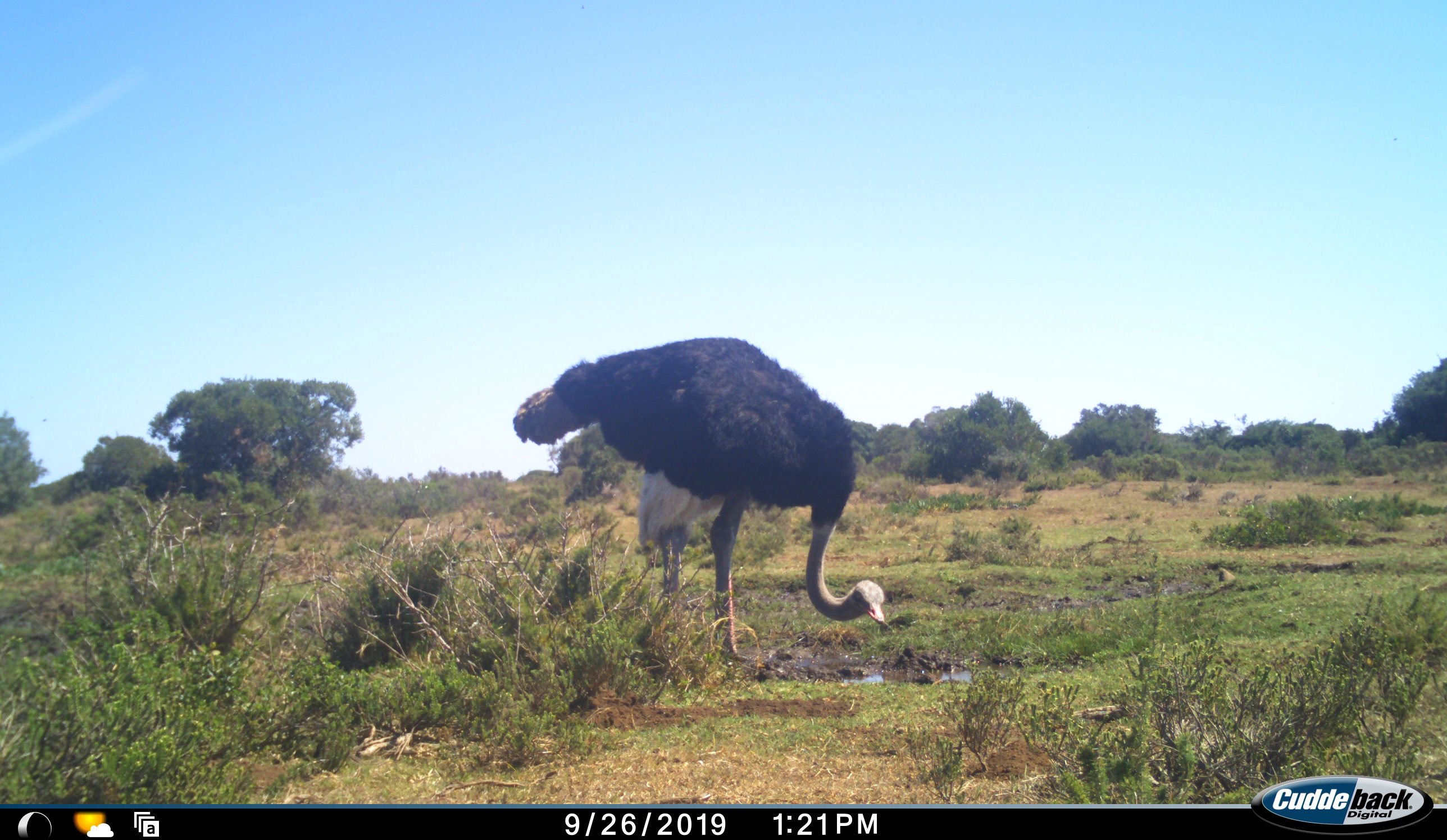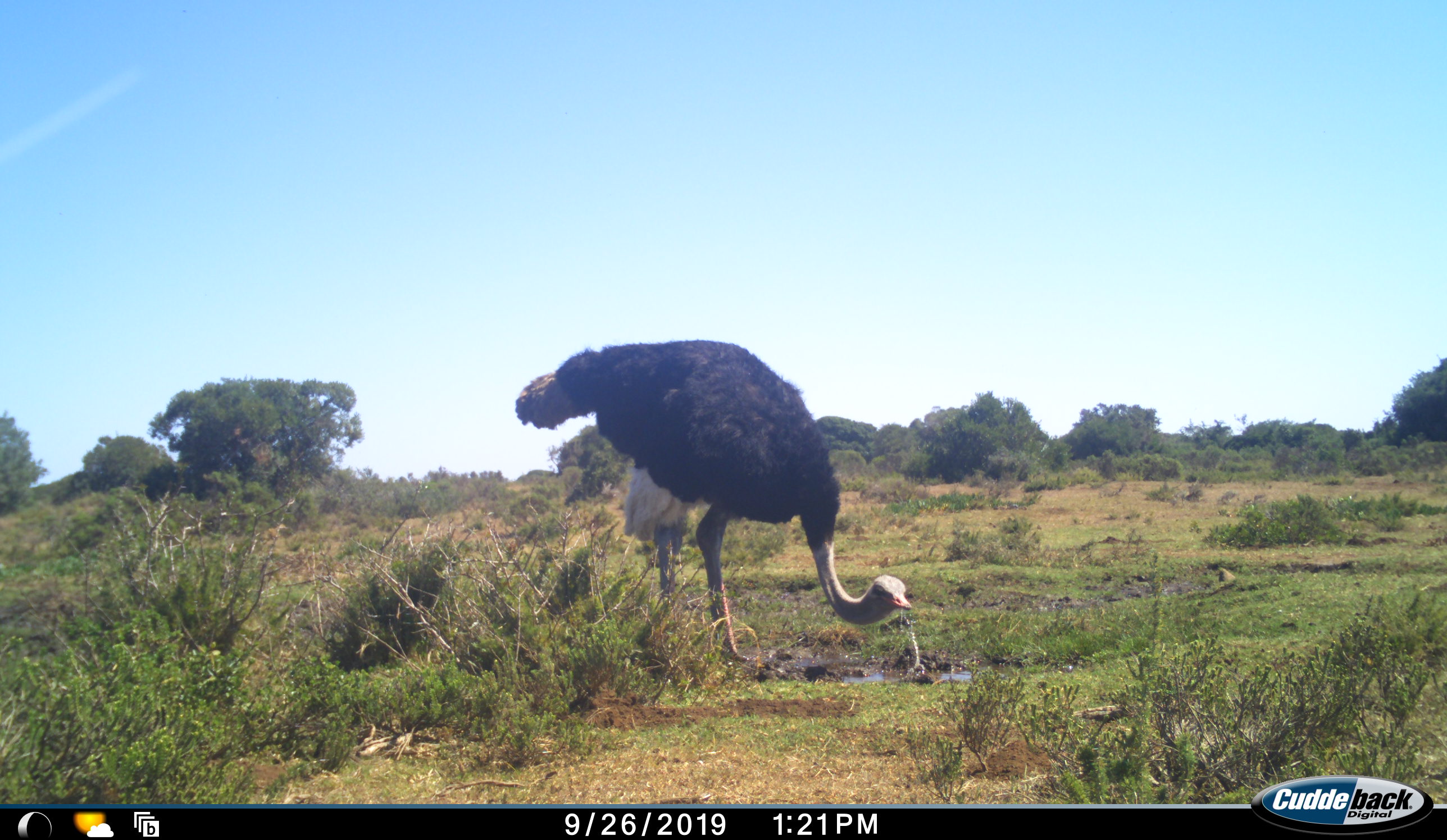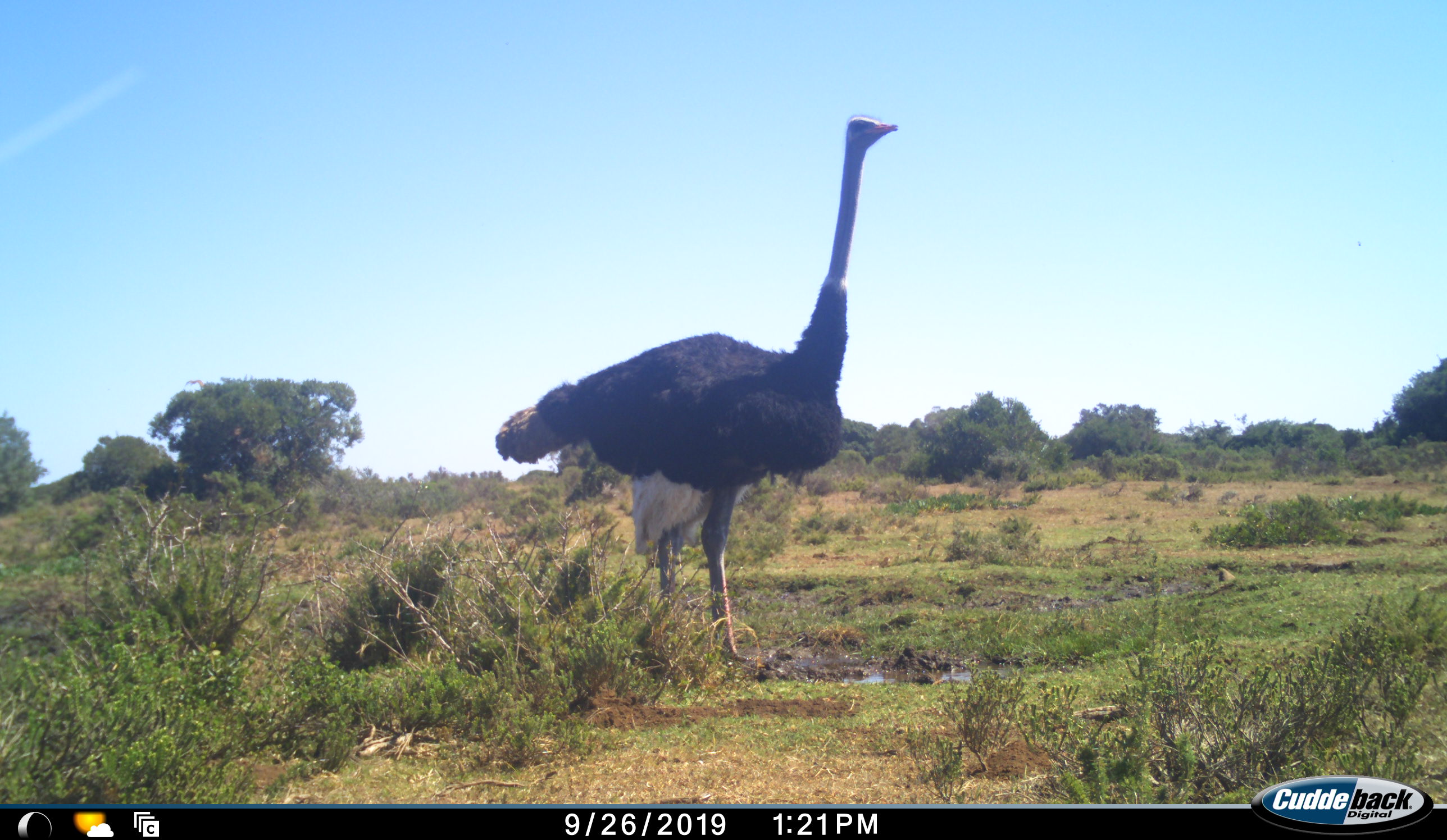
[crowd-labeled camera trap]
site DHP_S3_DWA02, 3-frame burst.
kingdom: Animalia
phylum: Chordata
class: Aves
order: Struthioniformes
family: Struthionidae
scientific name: Struthionidae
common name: ostrich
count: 1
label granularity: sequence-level